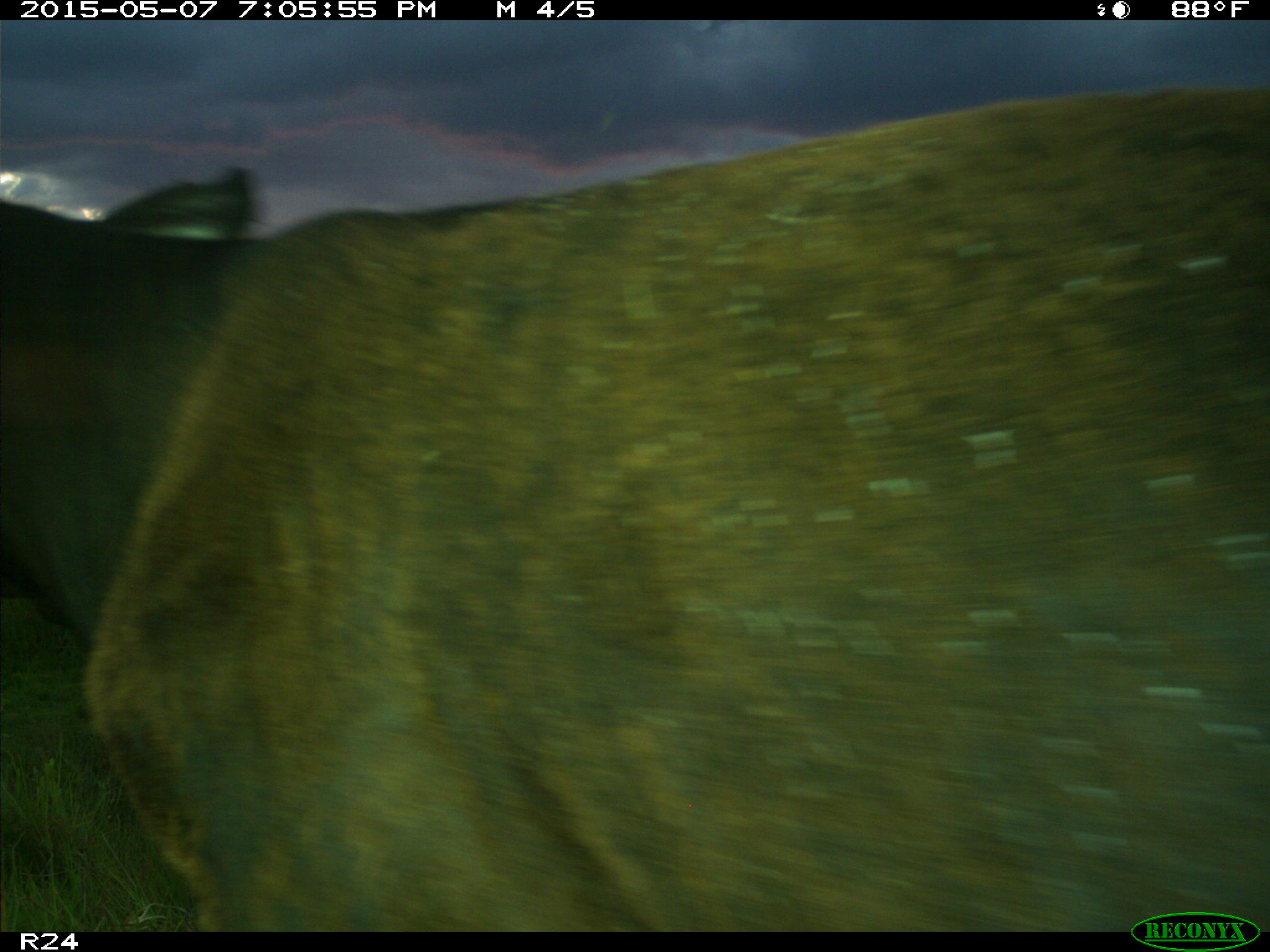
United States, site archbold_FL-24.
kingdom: Animalia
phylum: Chordata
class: Mammalia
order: Artiodactyla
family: Bovidae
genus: Bos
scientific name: Bos taurus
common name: domestic cow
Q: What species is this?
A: Bos taurus (domestic cow).